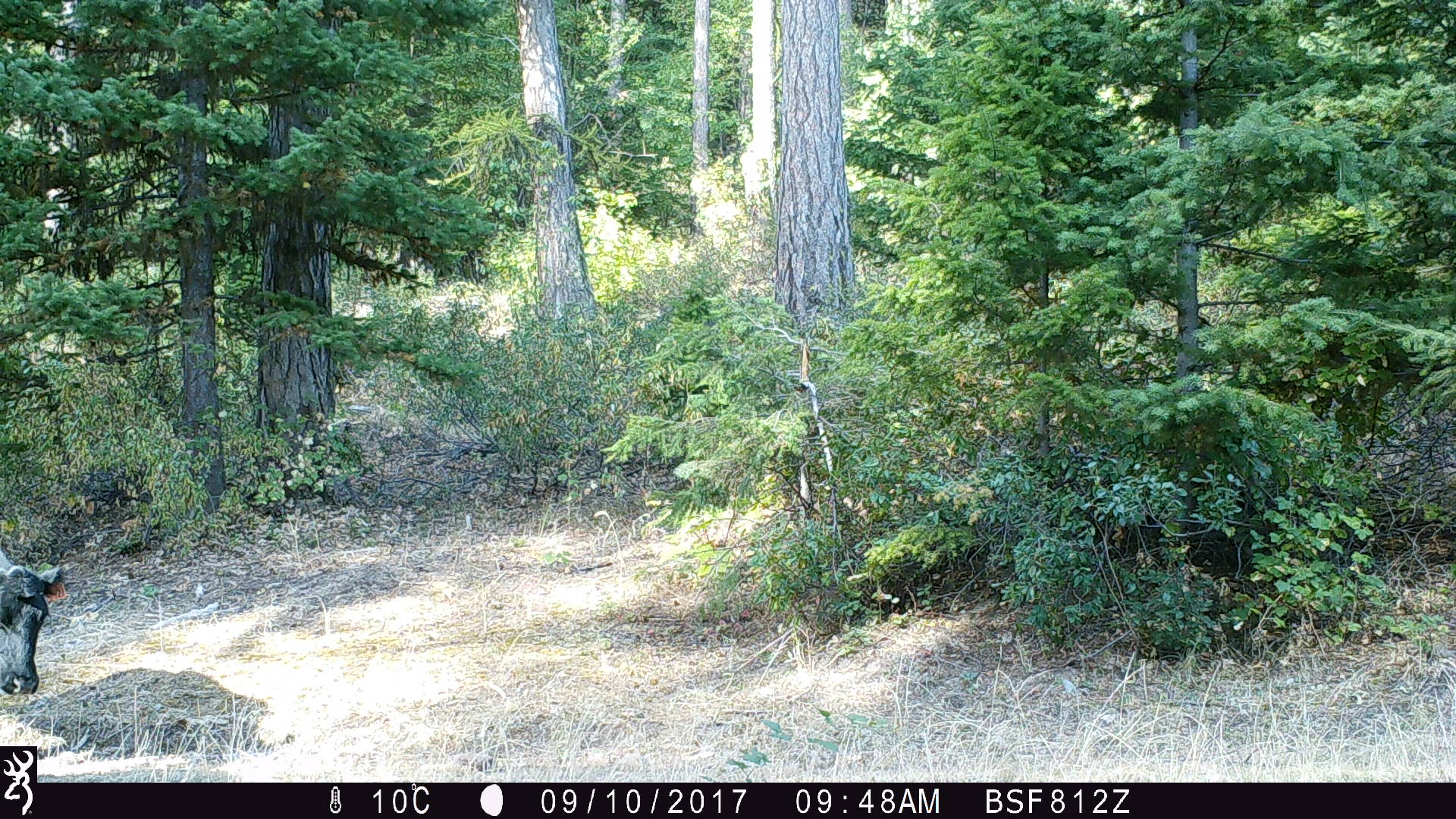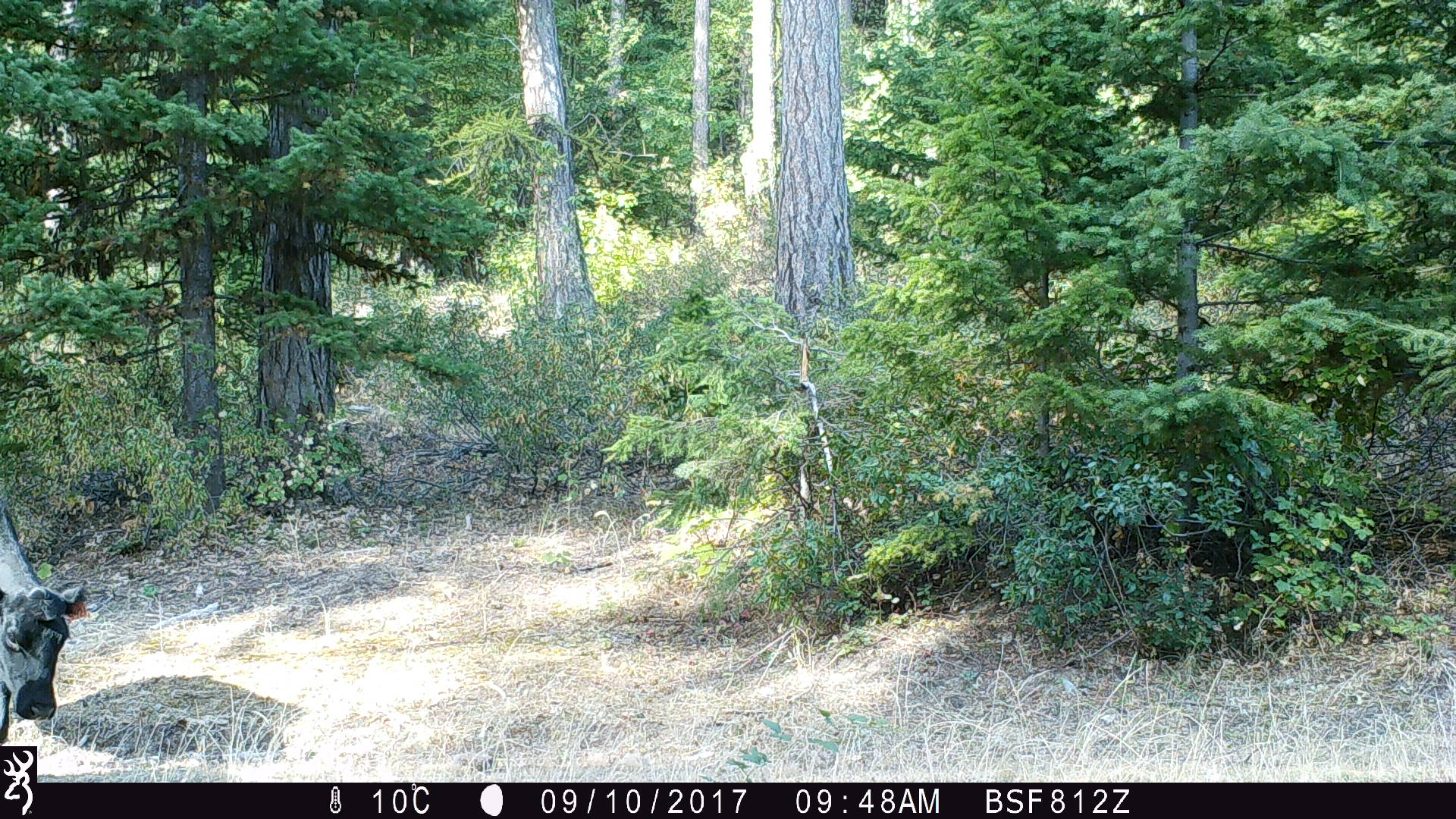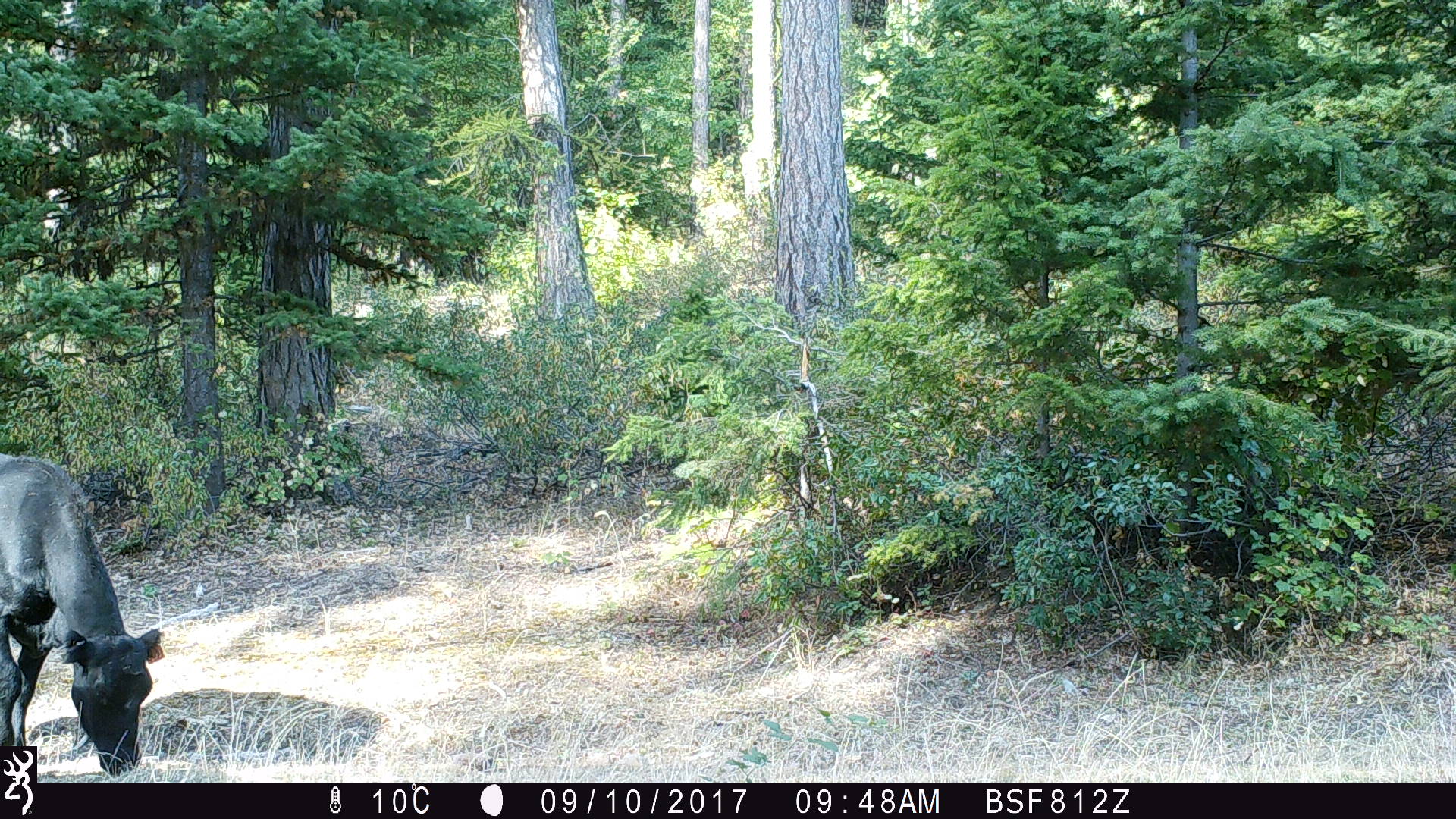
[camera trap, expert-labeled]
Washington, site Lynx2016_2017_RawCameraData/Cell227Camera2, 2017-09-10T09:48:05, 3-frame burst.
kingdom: Animalia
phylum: Chordata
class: Mammalia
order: Artiodactyla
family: Bovidae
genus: Bos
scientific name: Bos taurus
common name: domestic cattle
Domestic cattle (Bos taurus). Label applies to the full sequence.